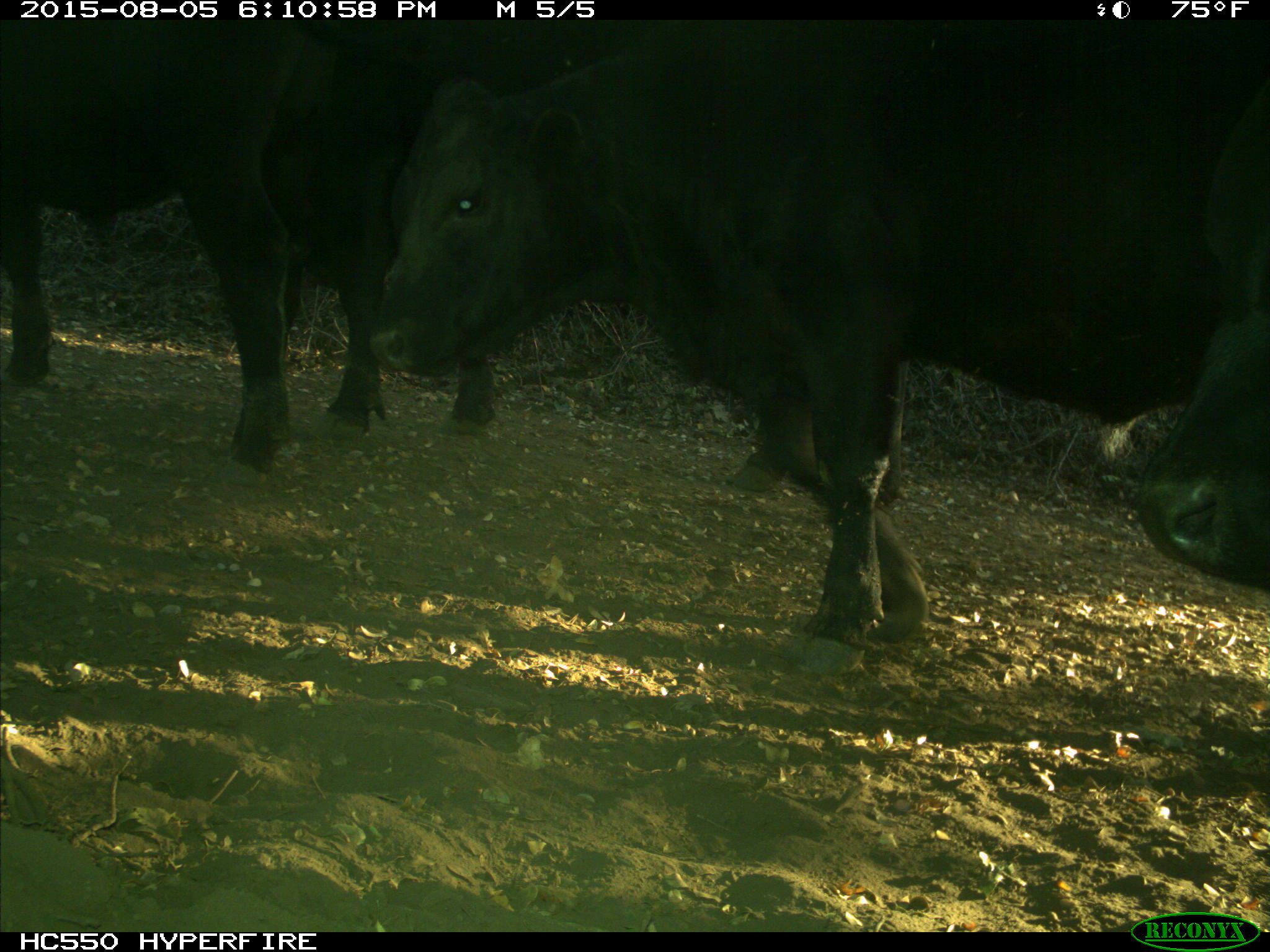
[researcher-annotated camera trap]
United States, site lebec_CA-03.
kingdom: Animalia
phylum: Chordata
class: Mammalia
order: Artiodactyla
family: Bovidae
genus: Bos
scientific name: Bos taurus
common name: domestic cow